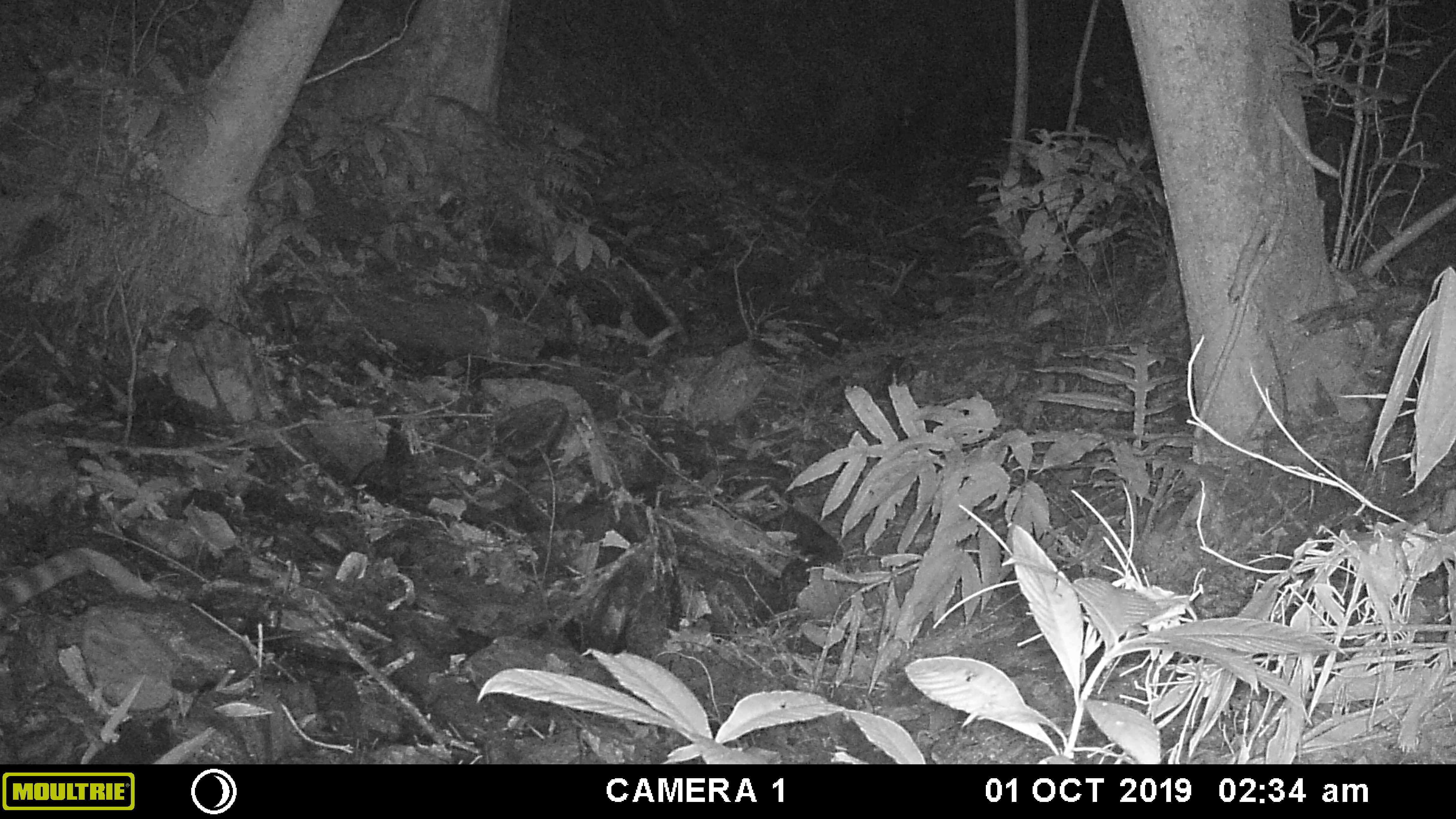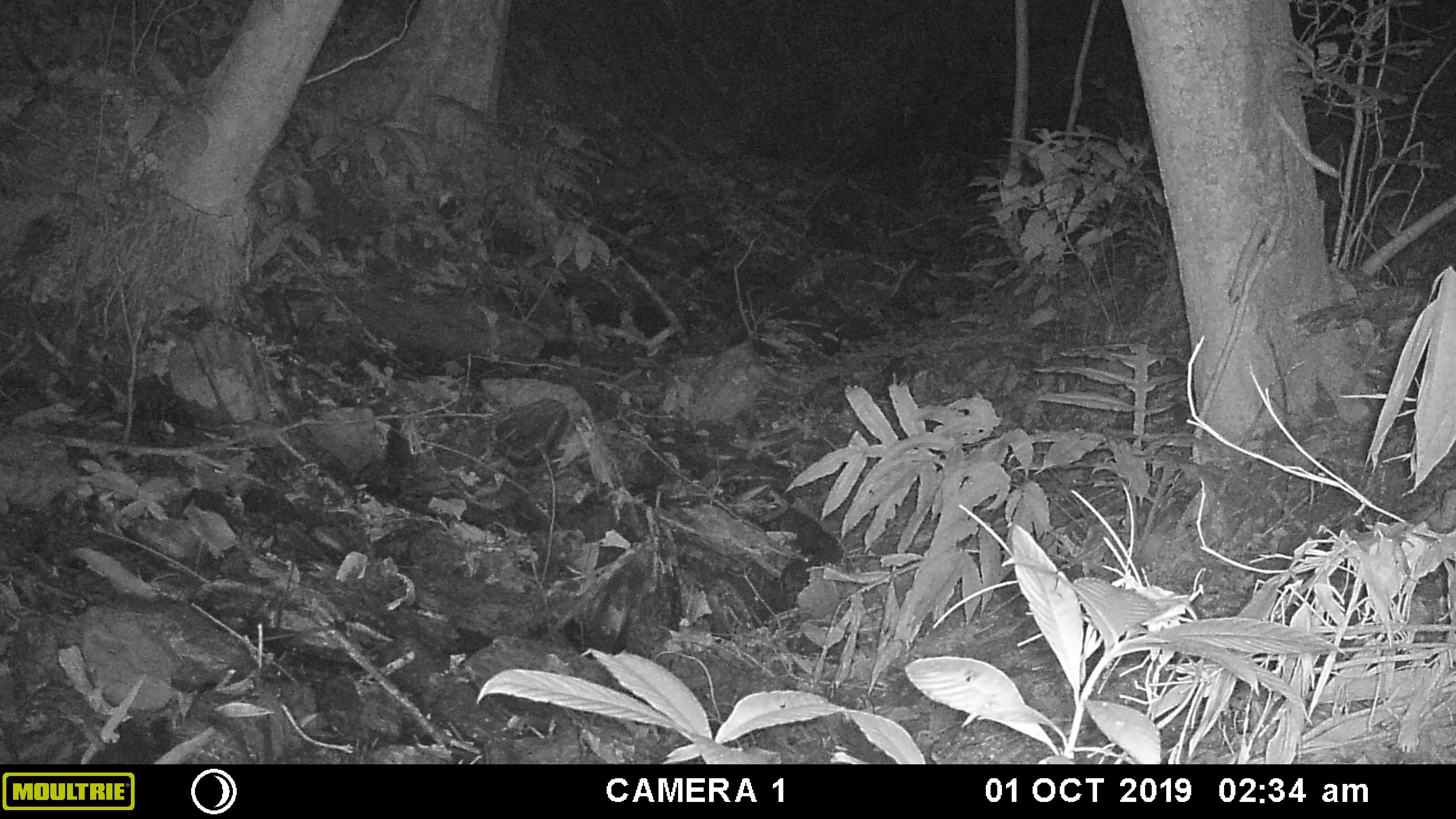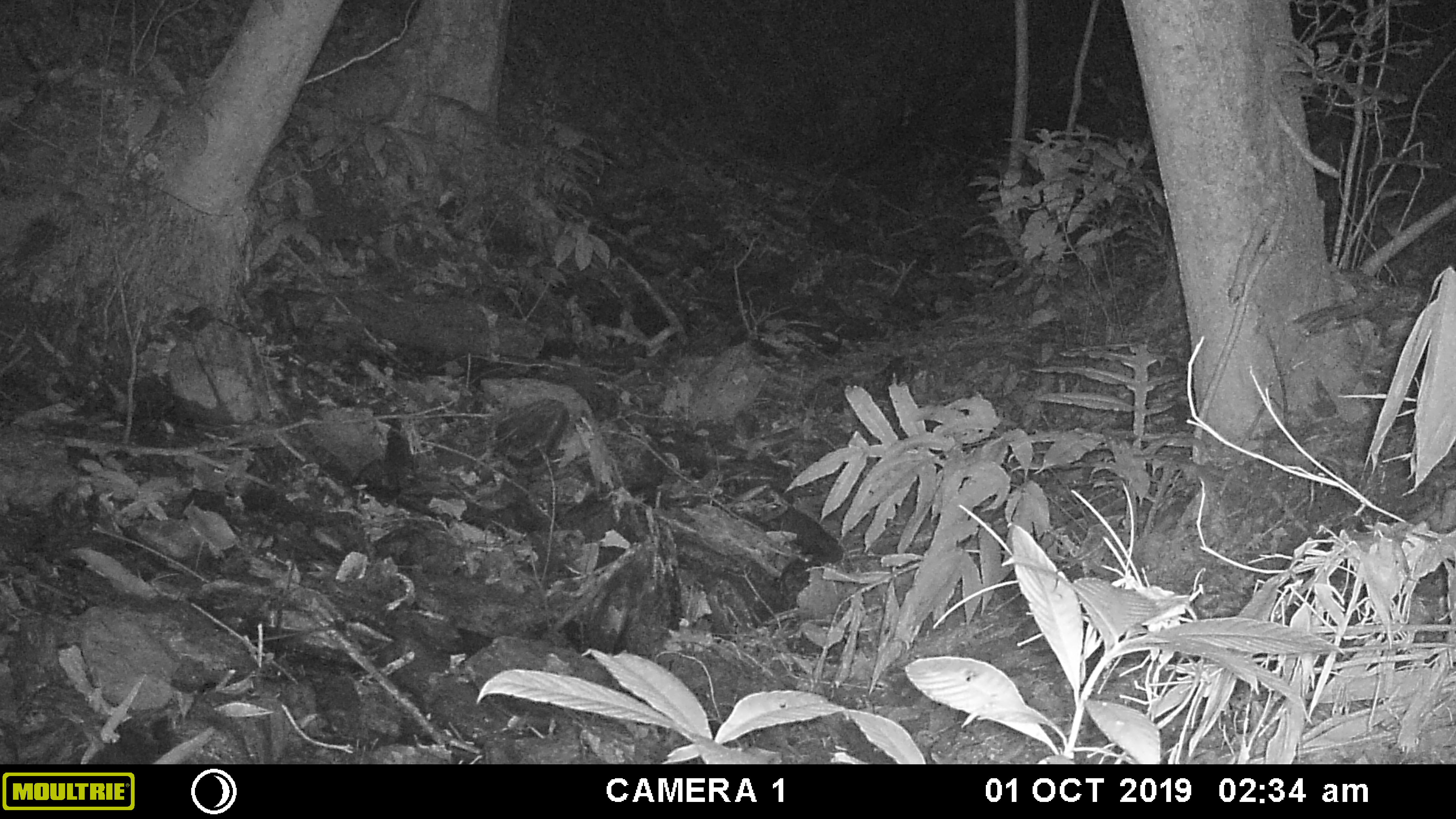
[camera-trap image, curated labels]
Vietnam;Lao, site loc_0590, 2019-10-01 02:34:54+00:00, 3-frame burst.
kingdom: Animalia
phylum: Chordata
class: Mammalia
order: Carnivora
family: Prionodontidae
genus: Prionodon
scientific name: Prionodon pardicolor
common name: spotted linsang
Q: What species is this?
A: Spotted linsang (Prionodon pardicolor).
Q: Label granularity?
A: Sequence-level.